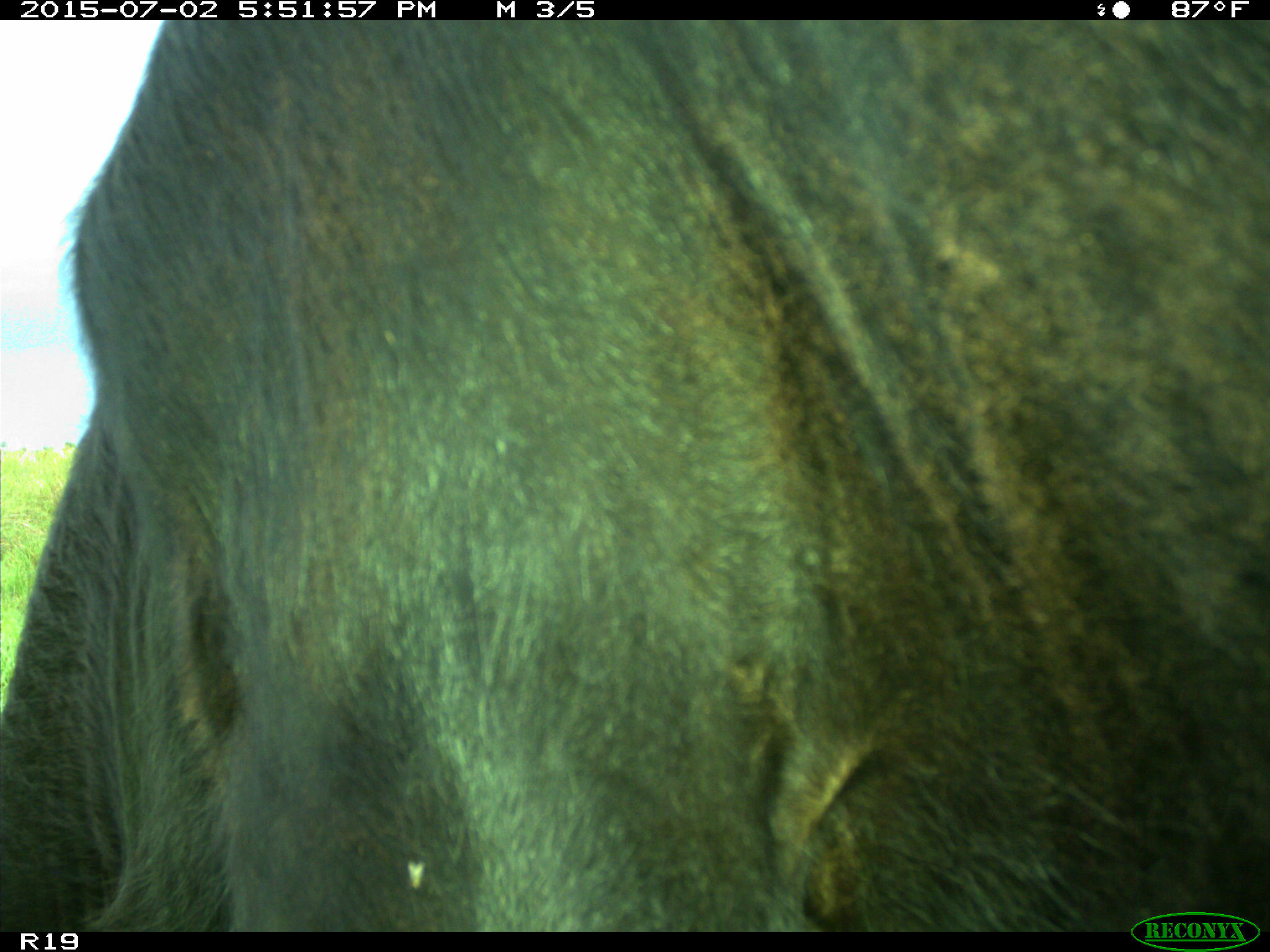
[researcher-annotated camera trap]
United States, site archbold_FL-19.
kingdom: Animalia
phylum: Chordata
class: Mammalia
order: Artiodactyla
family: Bovidae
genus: Bos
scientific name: Bos taurus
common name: domestic cow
Bos taurus (domestic cow).